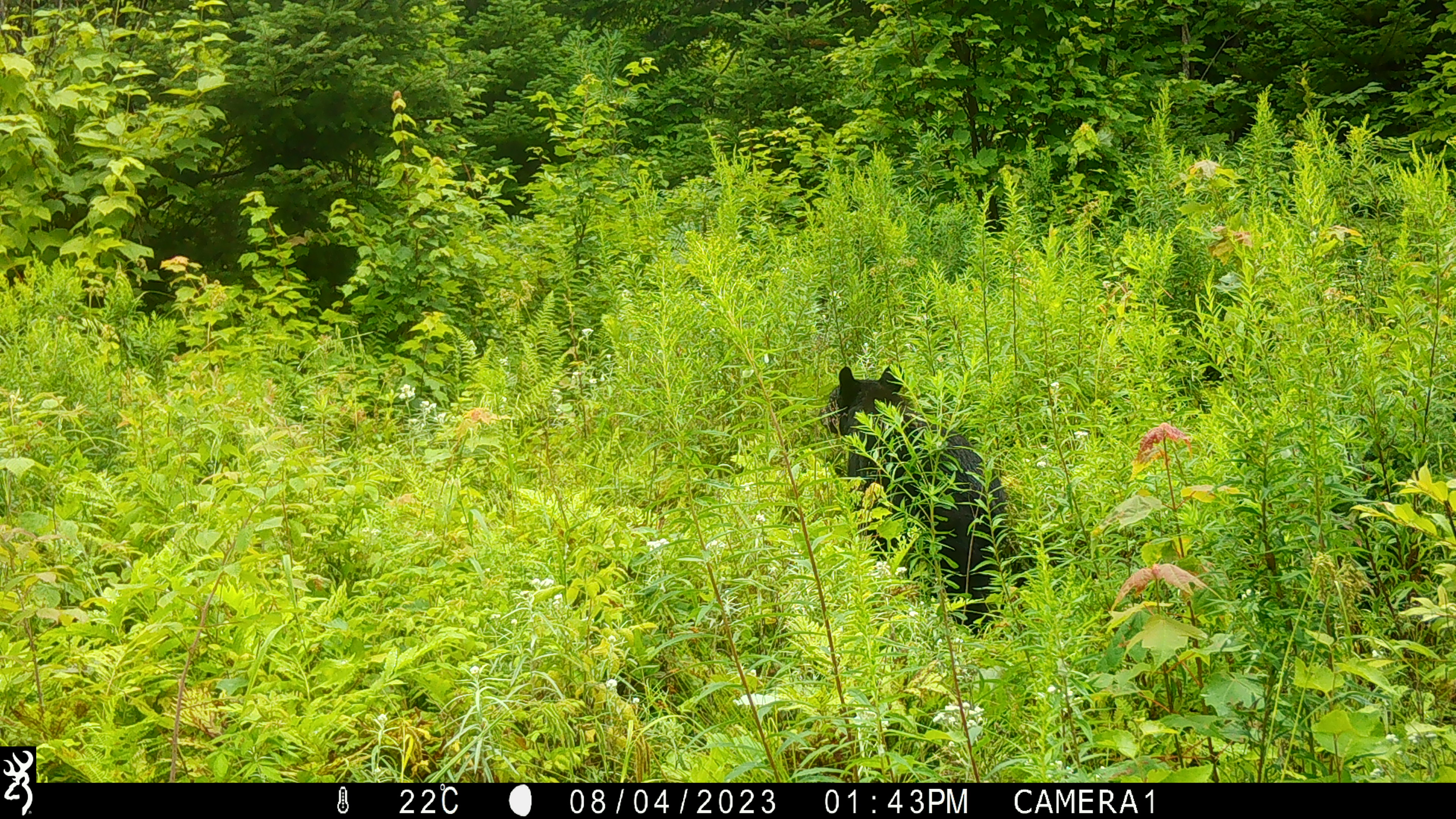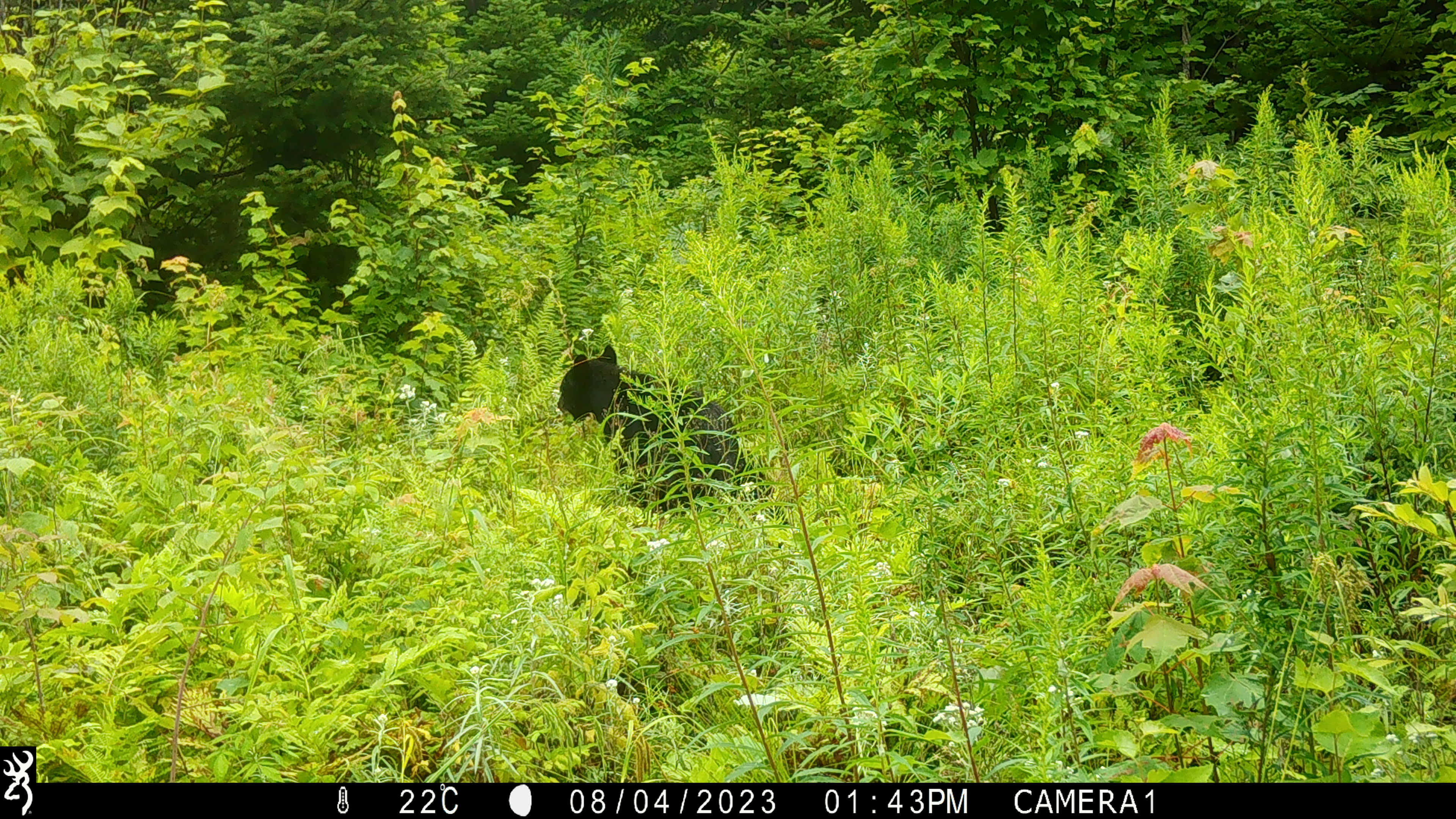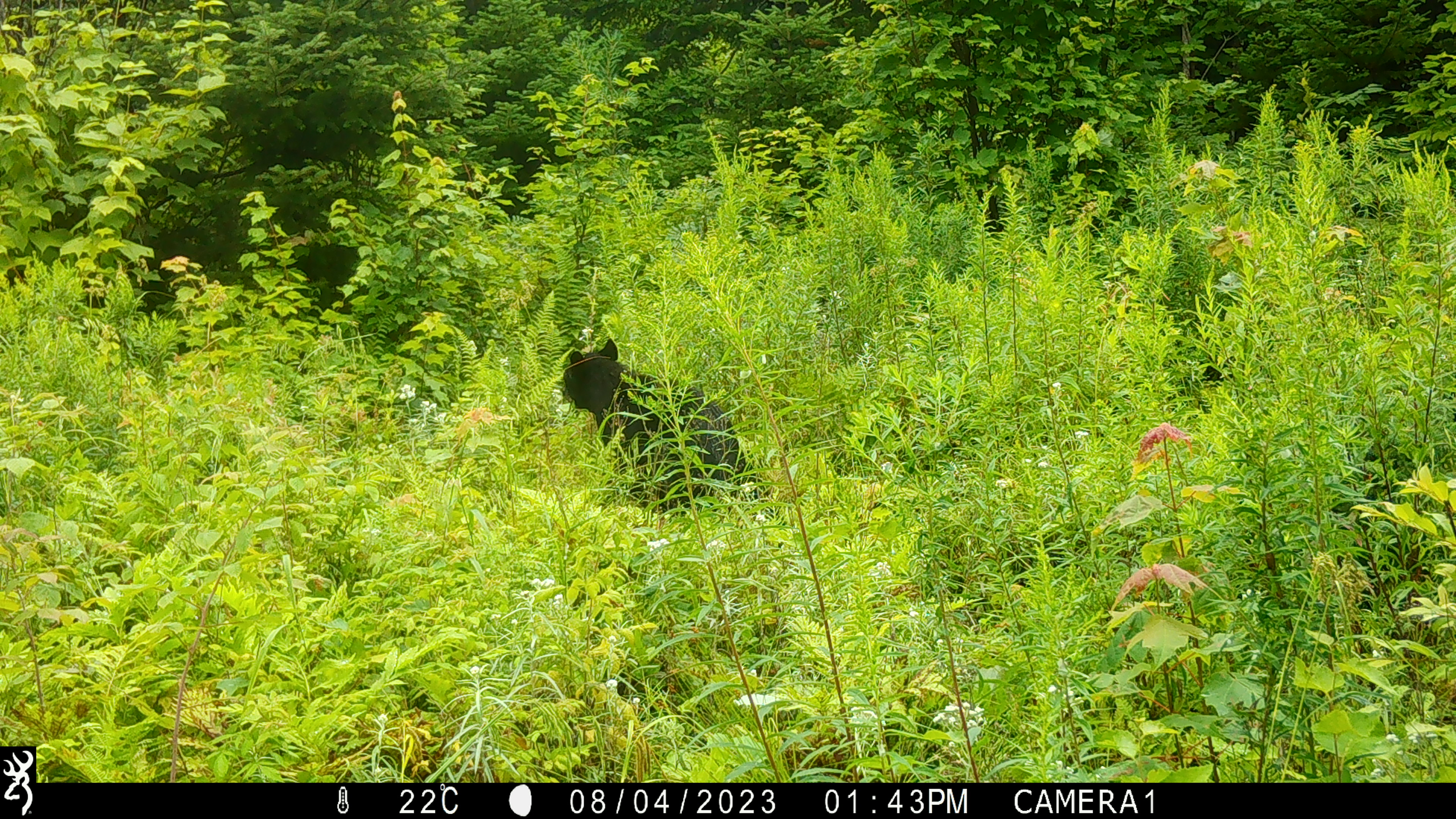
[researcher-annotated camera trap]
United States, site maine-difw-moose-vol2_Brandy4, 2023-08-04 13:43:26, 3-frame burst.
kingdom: Animalia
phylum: Chordata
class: Mammalia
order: Carnivora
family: Ursidae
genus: Ursus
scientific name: Ursus americanus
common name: black bear